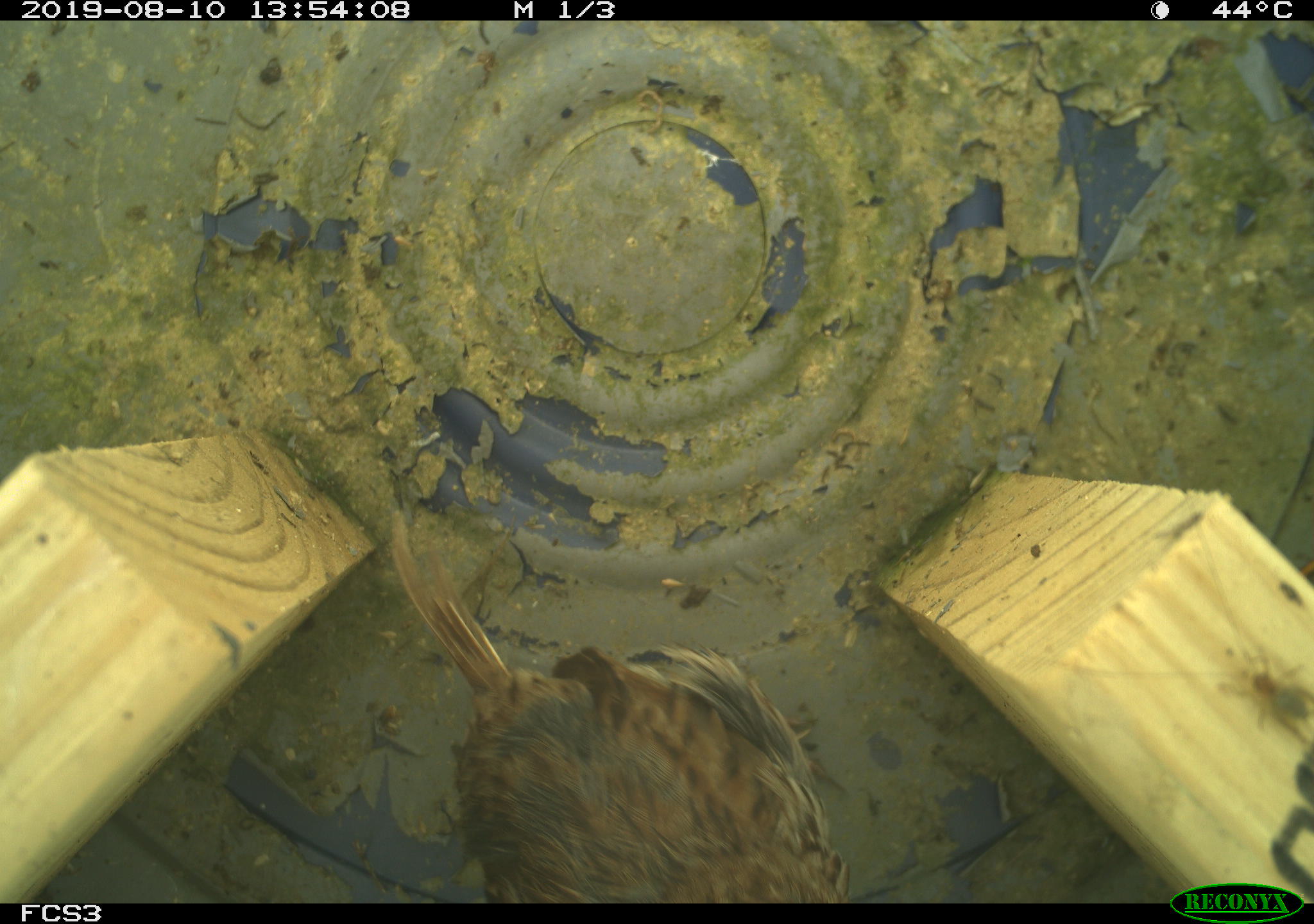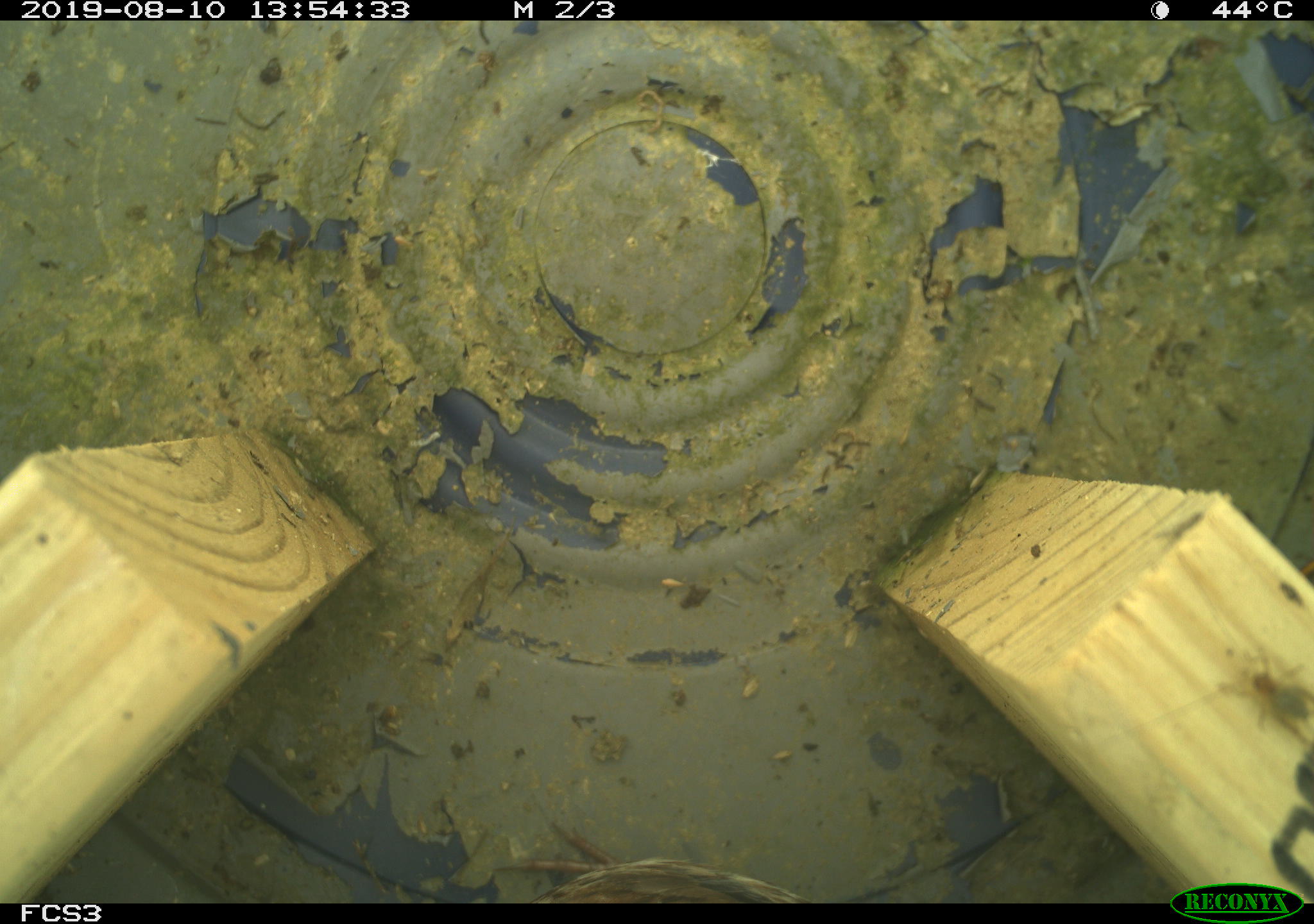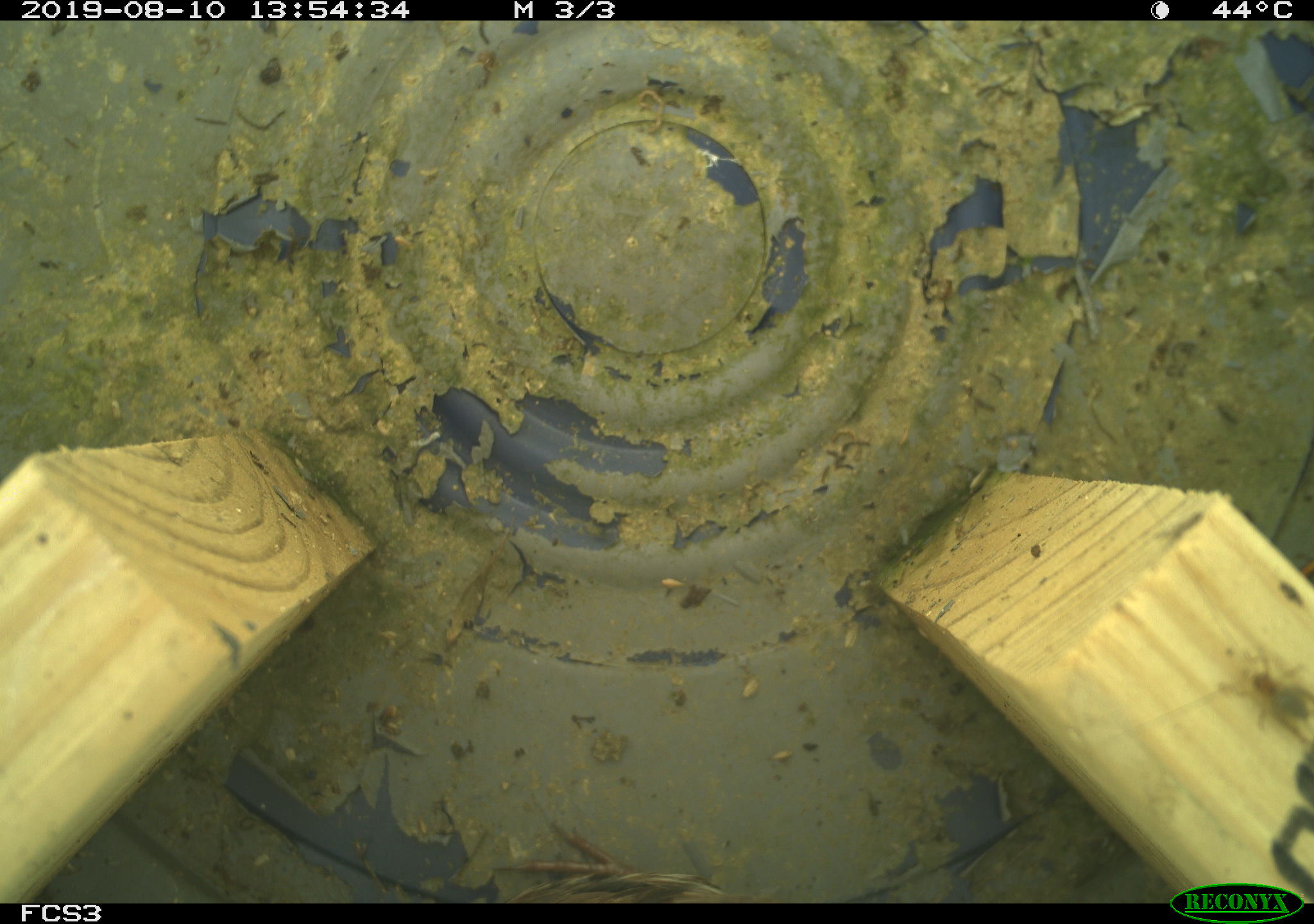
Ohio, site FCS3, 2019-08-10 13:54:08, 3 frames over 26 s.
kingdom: Animalia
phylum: Chordata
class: Aves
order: Passeriformes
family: Passerellidae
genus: Melospiza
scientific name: Melospiza melodia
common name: song sparrow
Song sparrow (Melospiza melodia).